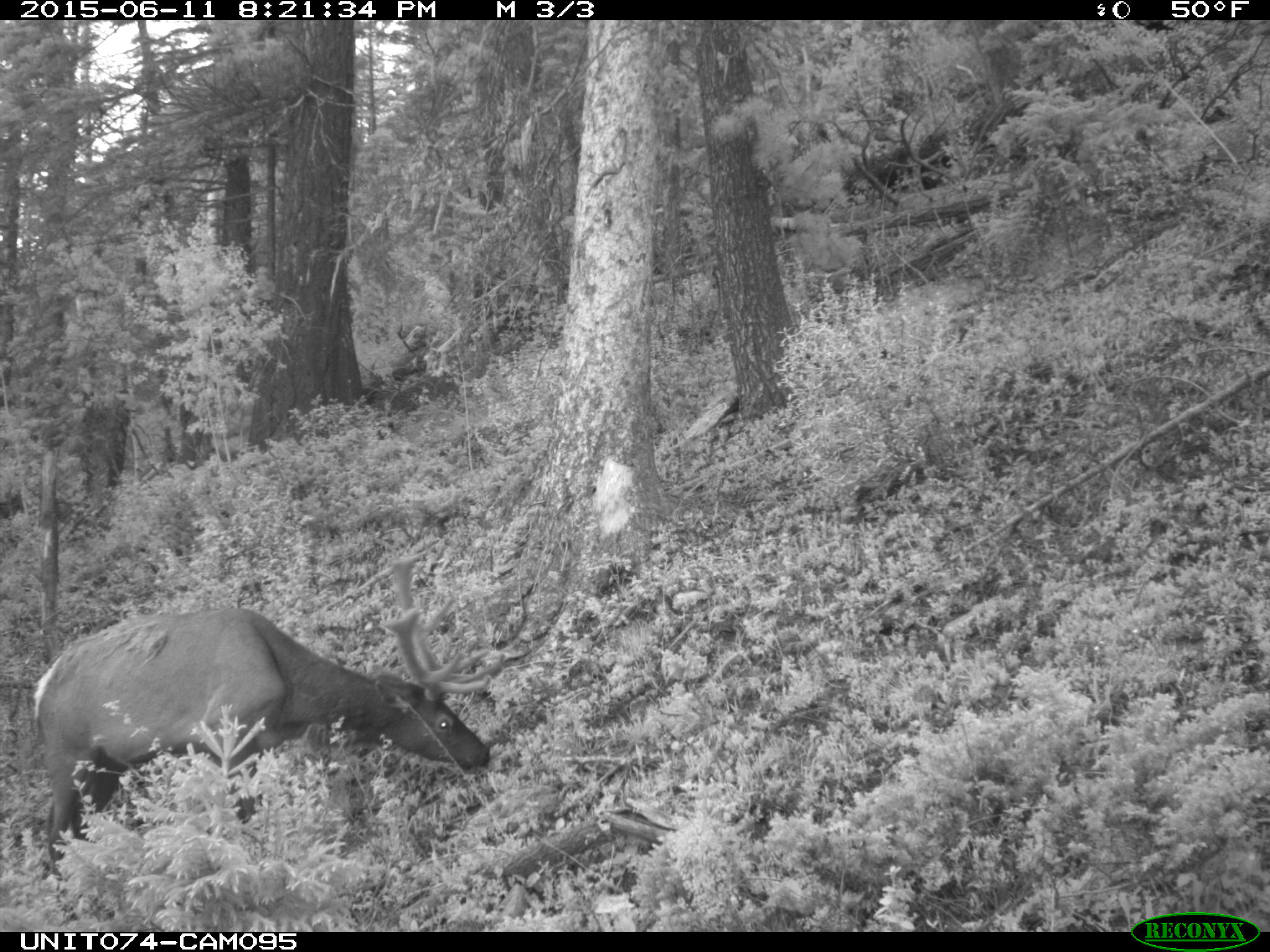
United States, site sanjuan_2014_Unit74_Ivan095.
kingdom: Animalia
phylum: Chordata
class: Mammalia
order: Artiodactyla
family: Cervidae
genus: Cervus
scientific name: Cervus elaphus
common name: red deer